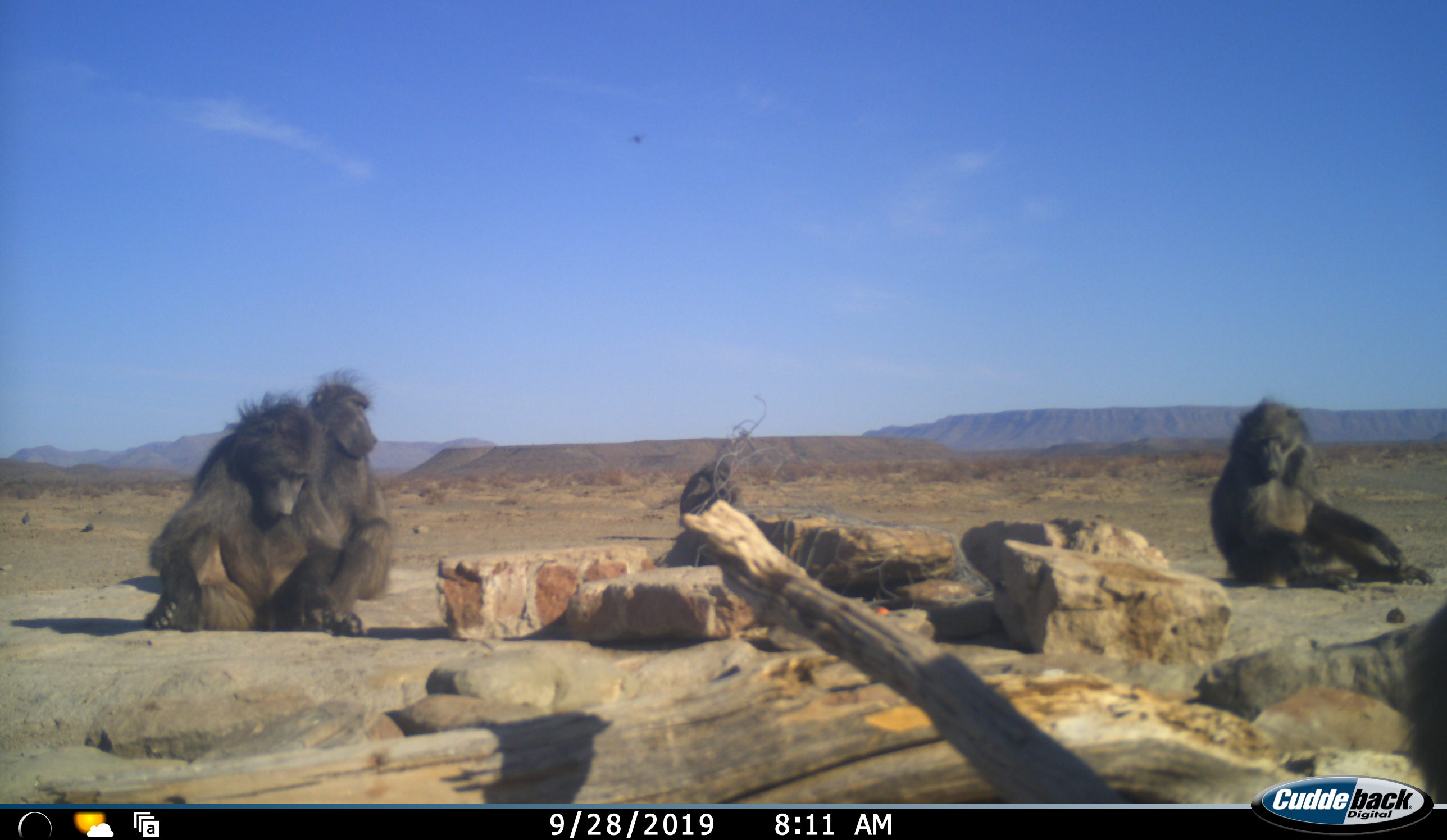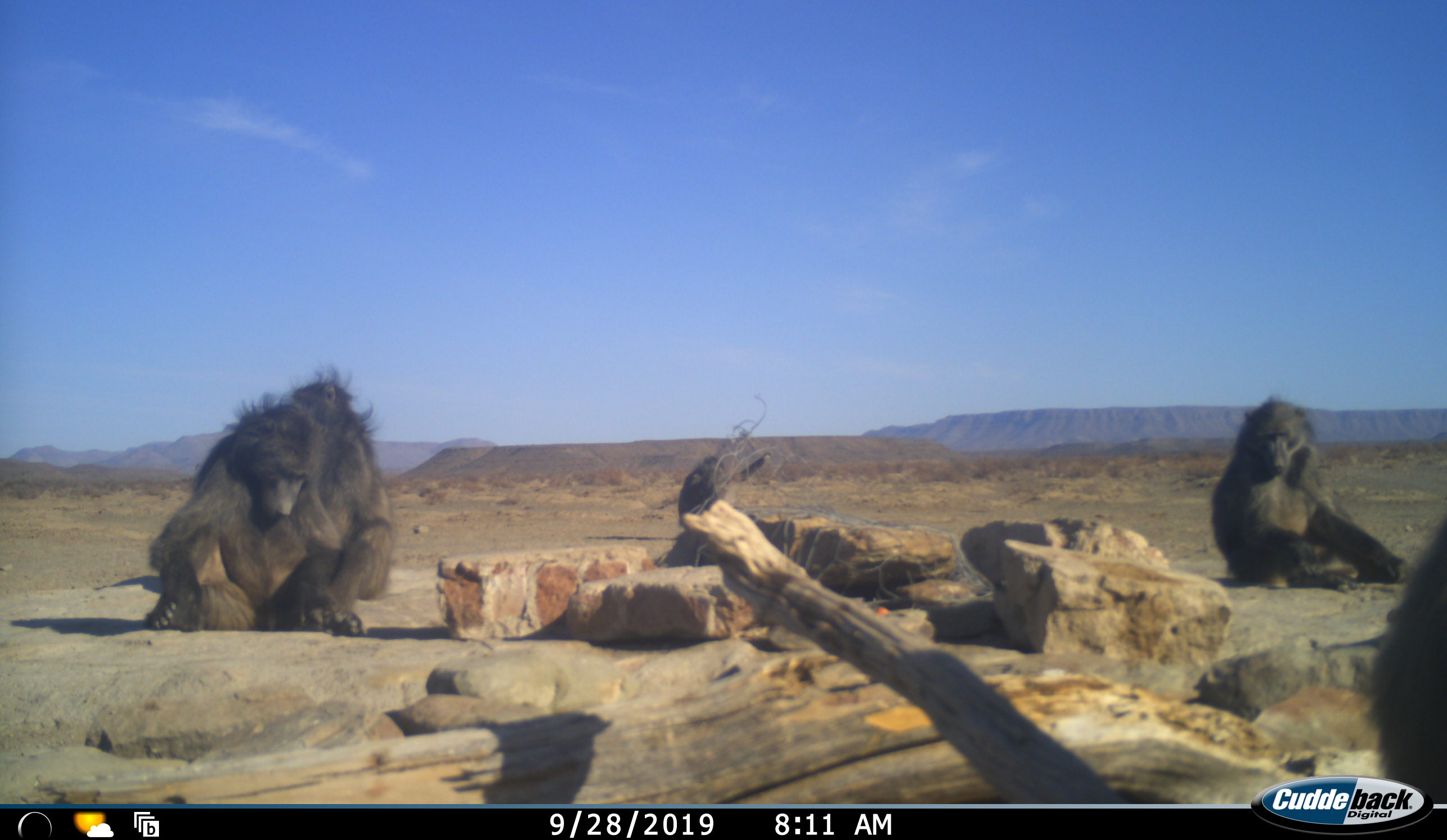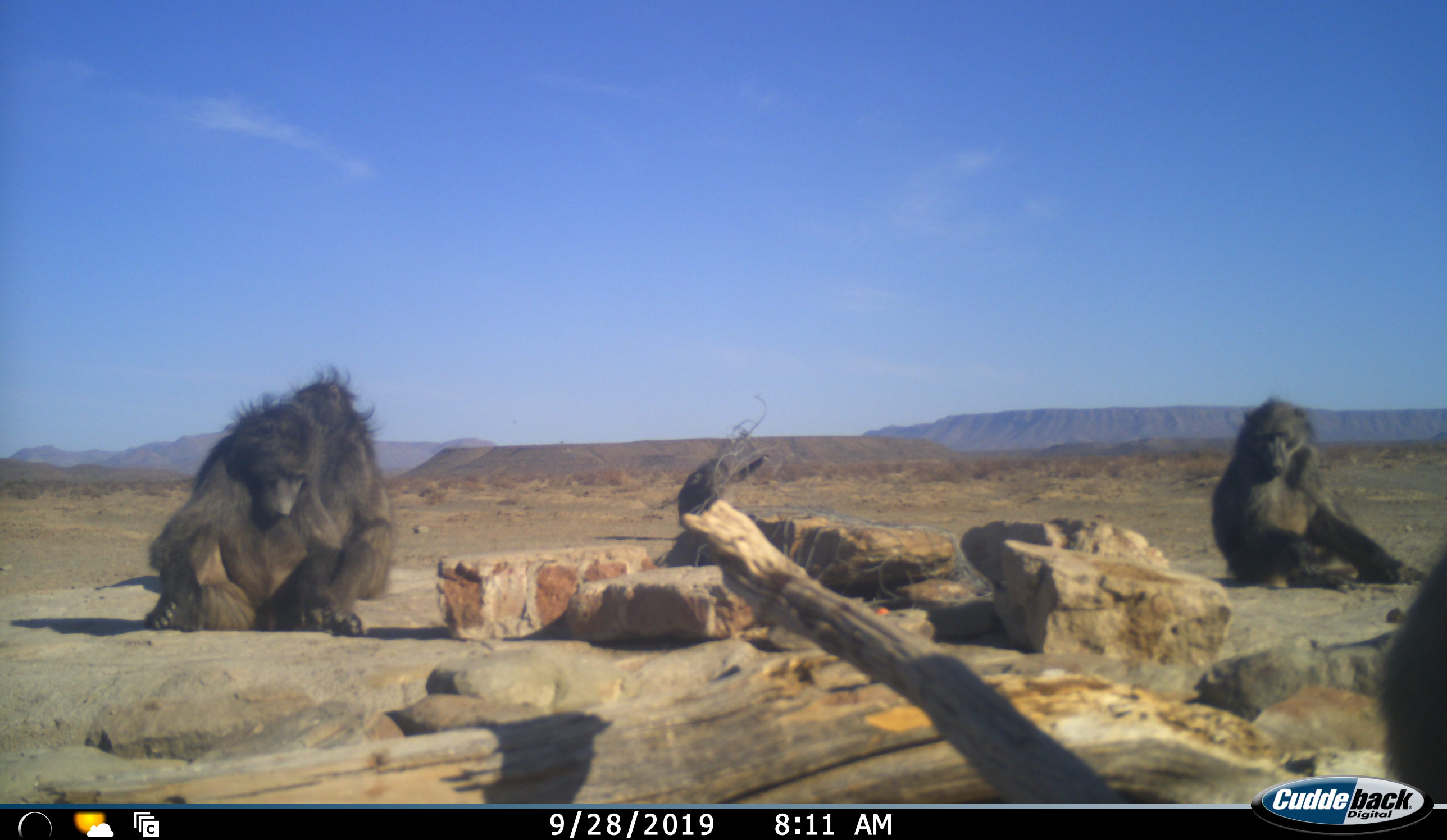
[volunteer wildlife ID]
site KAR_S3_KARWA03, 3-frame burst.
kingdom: Animalia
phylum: Chordata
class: Mammalia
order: Primates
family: Cercopithecidae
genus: Papio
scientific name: Papio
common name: baboon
Baboon (Papio), count 5. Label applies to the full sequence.